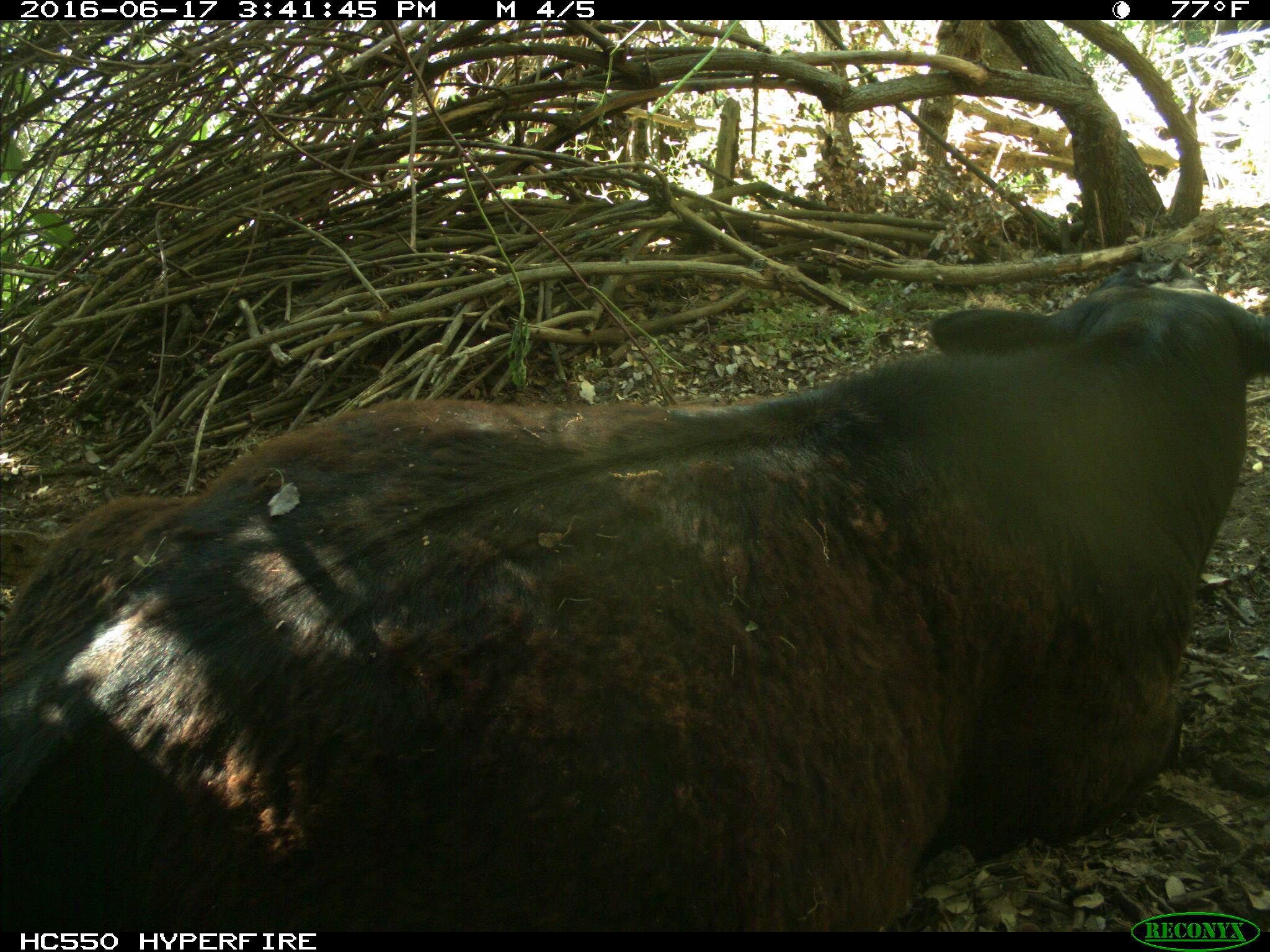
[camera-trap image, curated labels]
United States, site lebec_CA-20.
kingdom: Animalia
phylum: Chordata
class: Mammalia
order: Artiodactyla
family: Bovidae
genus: Bos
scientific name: Bos taurus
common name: domestic cow